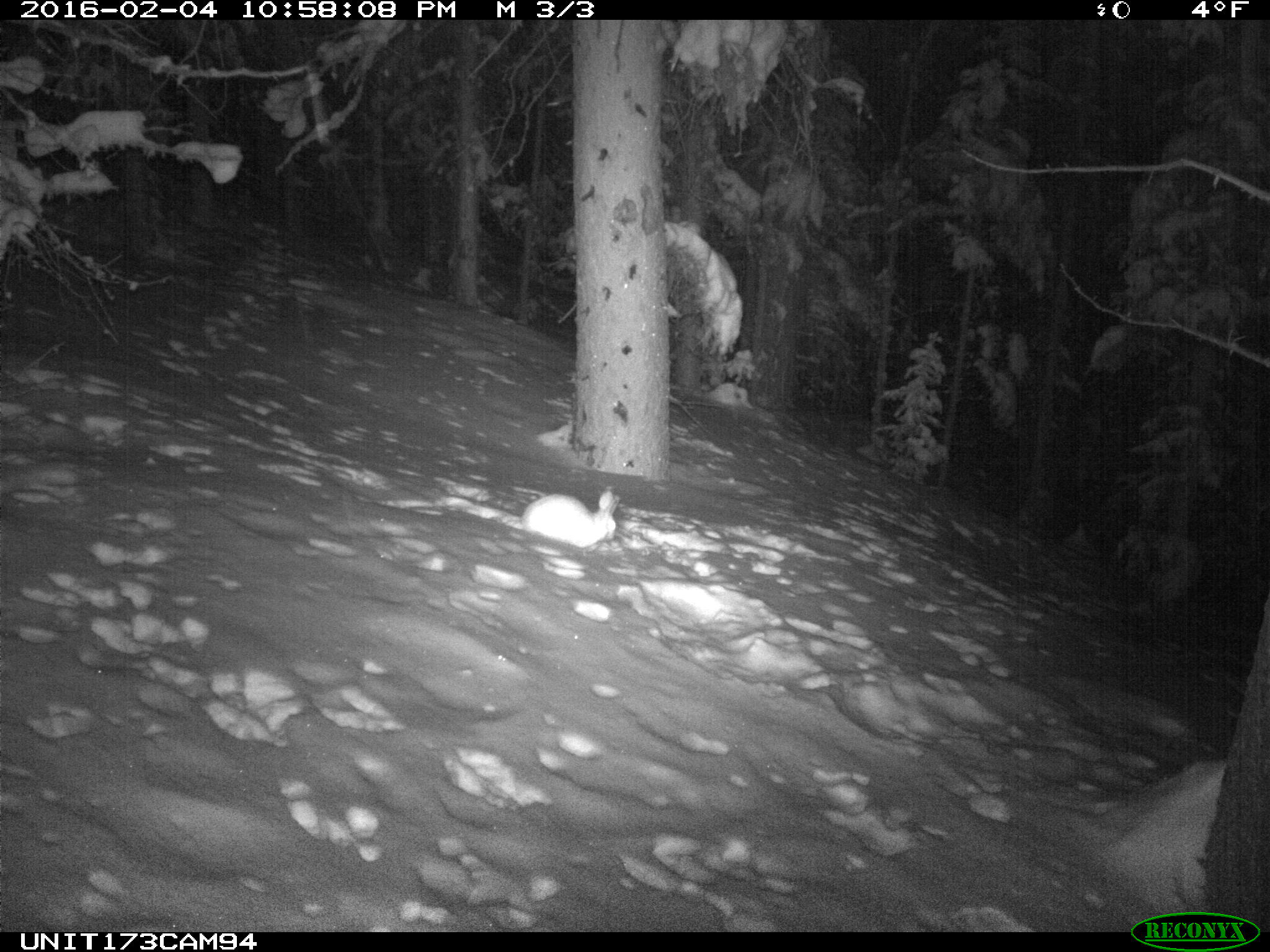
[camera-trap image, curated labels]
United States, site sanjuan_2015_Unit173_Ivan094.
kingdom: Animalia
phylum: Chordata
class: Mammalia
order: Lagomorpha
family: Leporidae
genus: Lepus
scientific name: Lepus americanus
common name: snowshoe hare